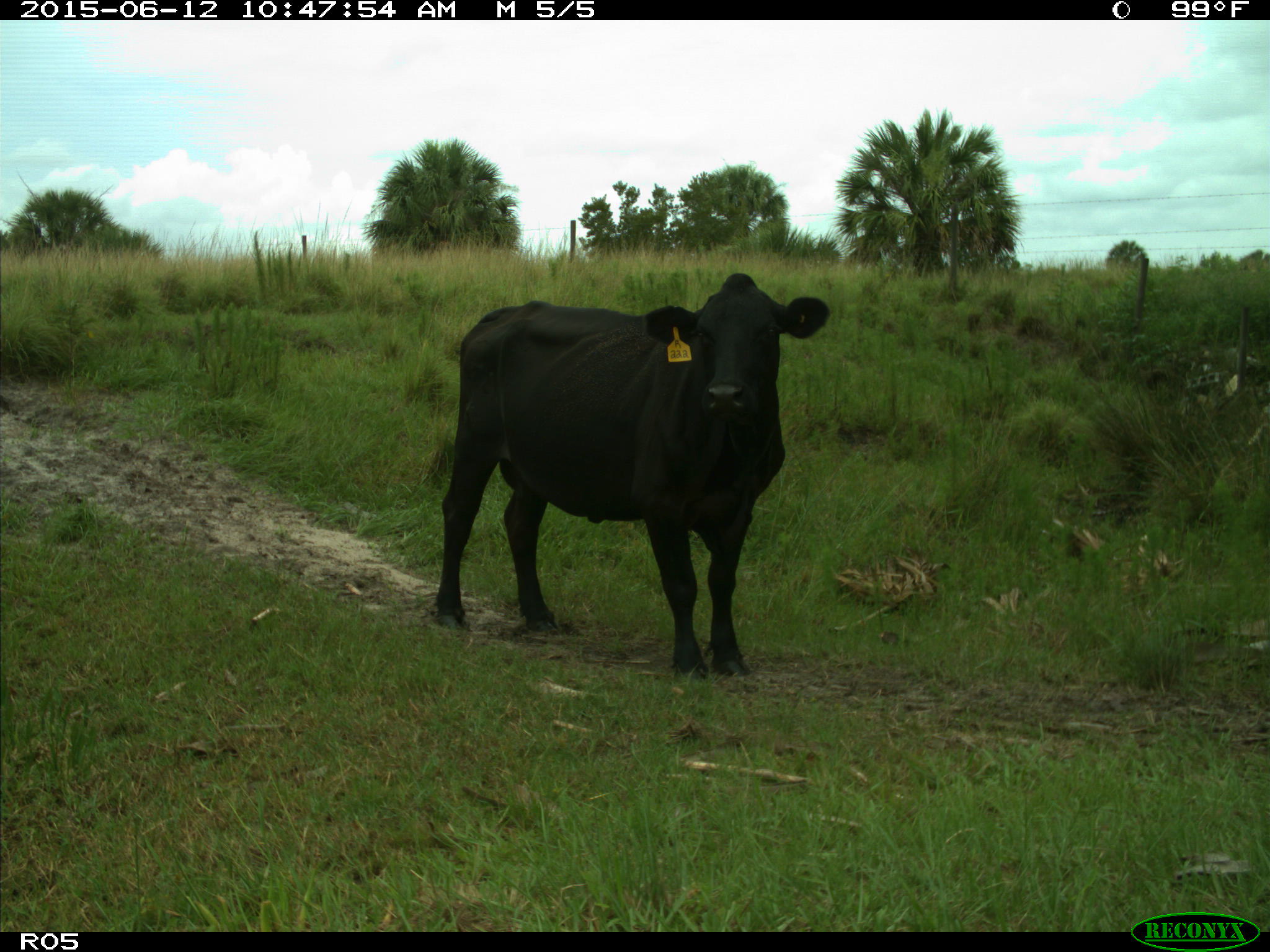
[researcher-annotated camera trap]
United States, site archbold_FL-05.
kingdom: Animalia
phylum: Chordata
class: Mammalia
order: Artiodactyla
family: Bovidae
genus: Bos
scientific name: Bos taurus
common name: domestic cow